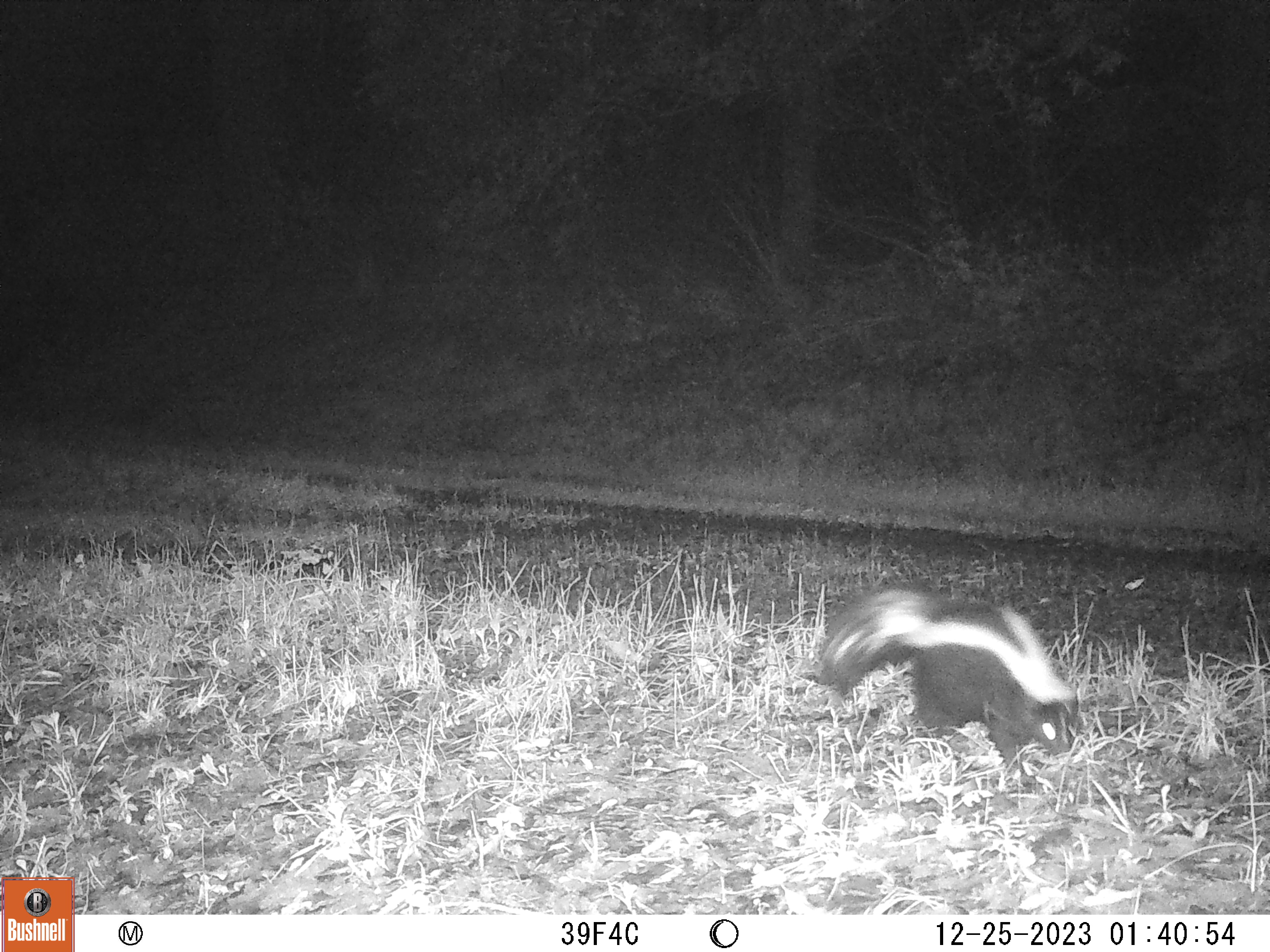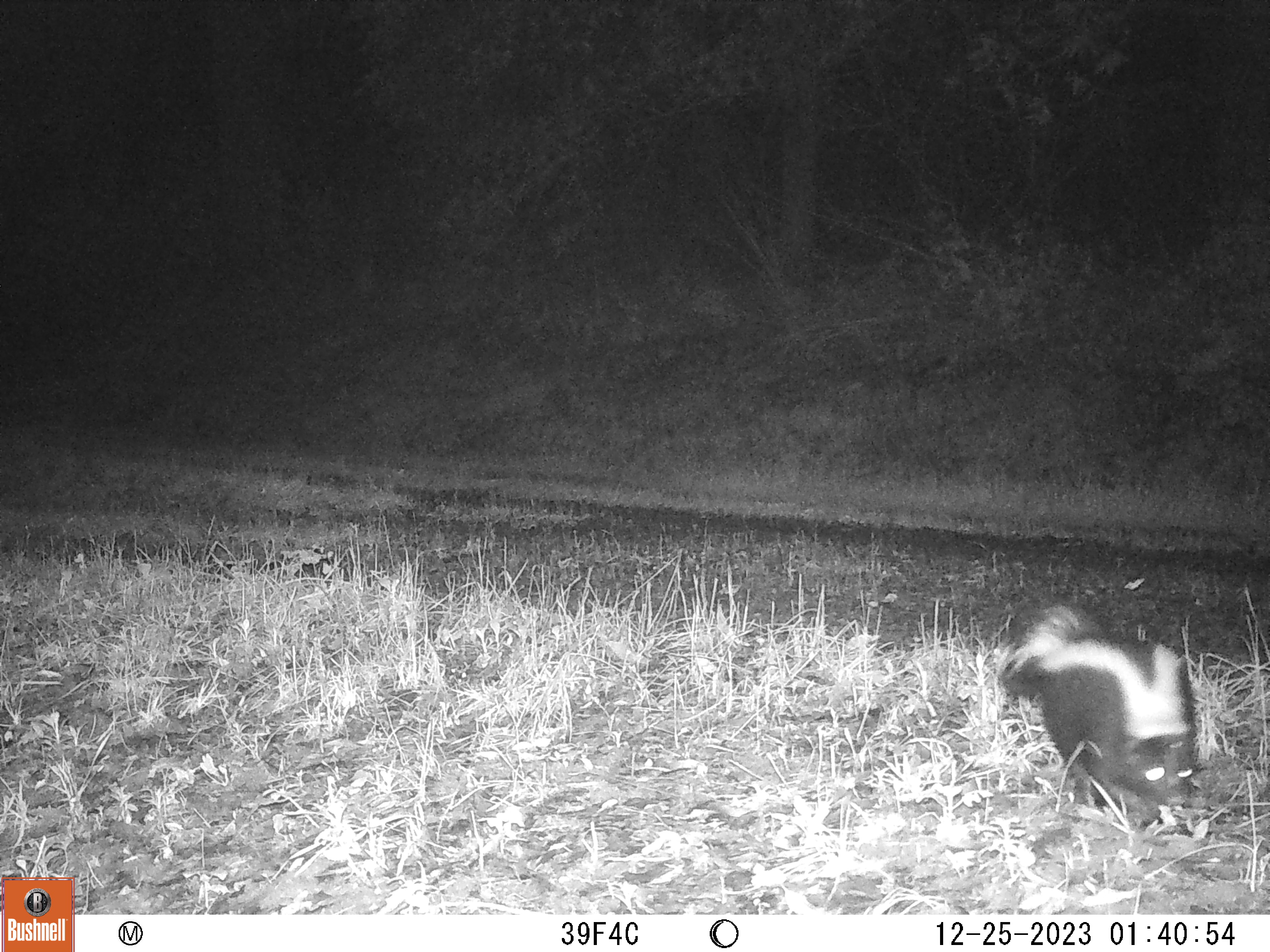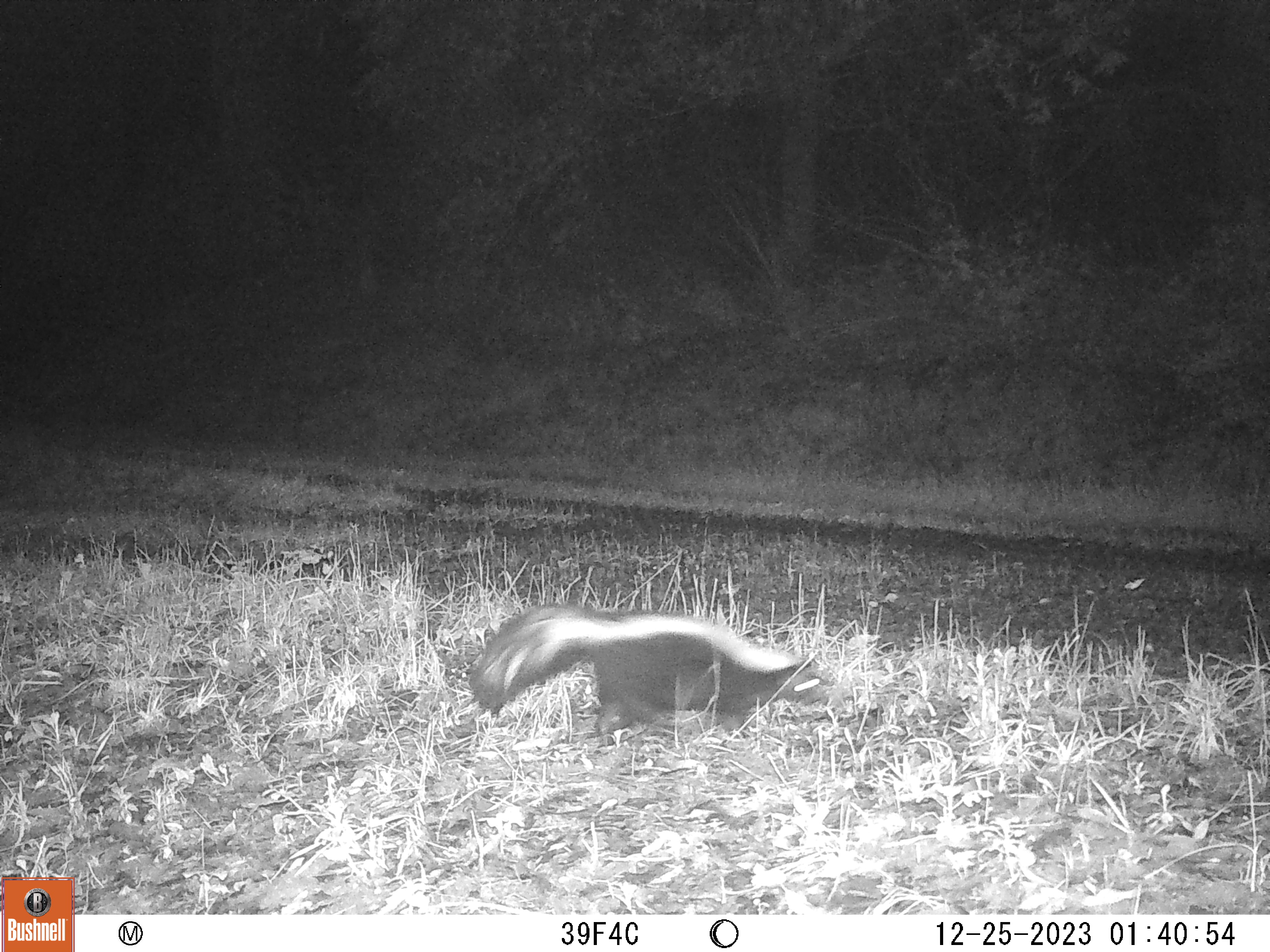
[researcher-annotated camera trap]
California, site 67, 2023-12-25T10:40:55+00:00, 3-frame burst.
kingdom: Animalia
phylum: Chordata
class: Mammalia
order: Carnivora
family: Mephitidae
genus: Mephitis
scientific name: Mephitis mephitis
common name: striped skunk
Striped skunk (Mephitis mephitis).